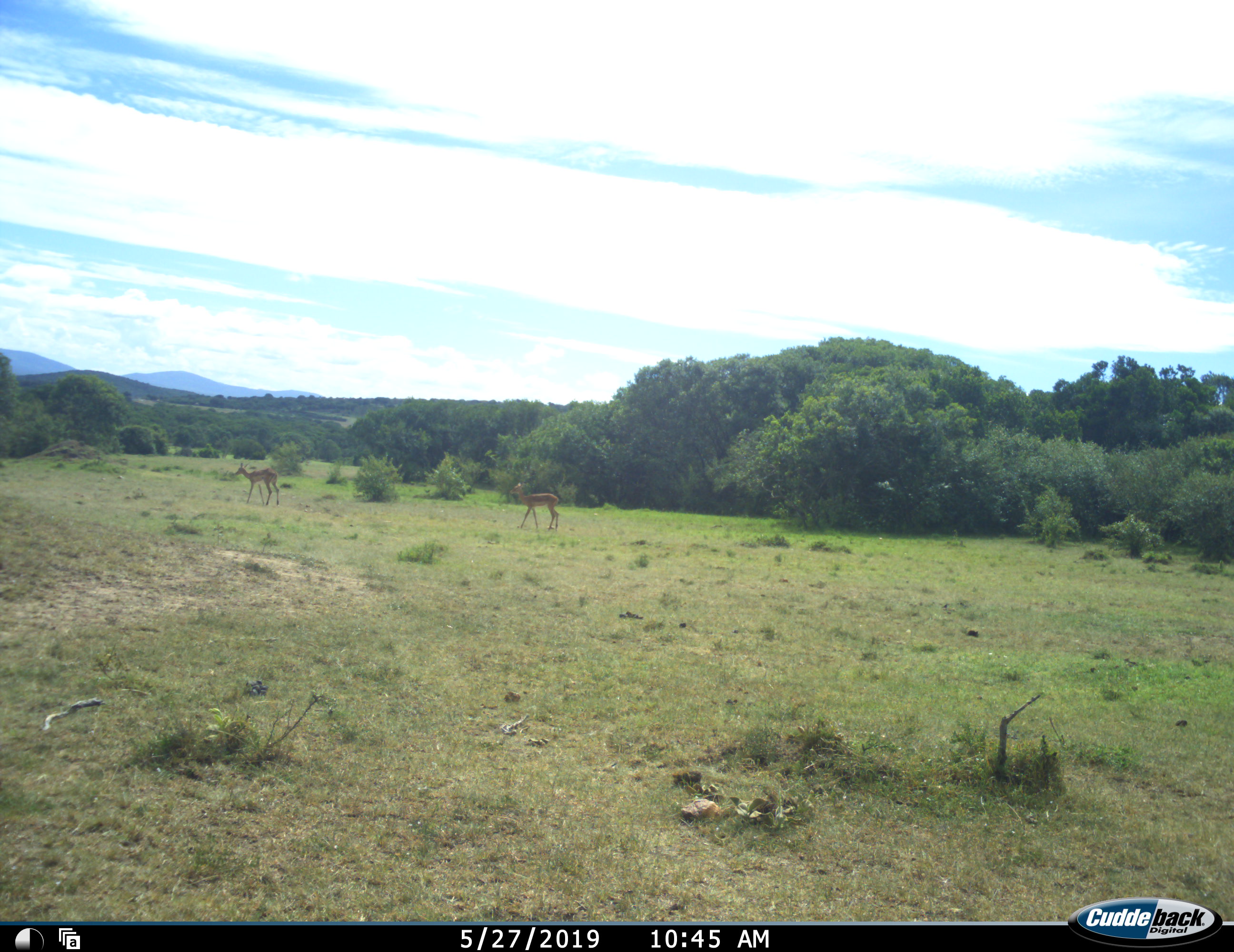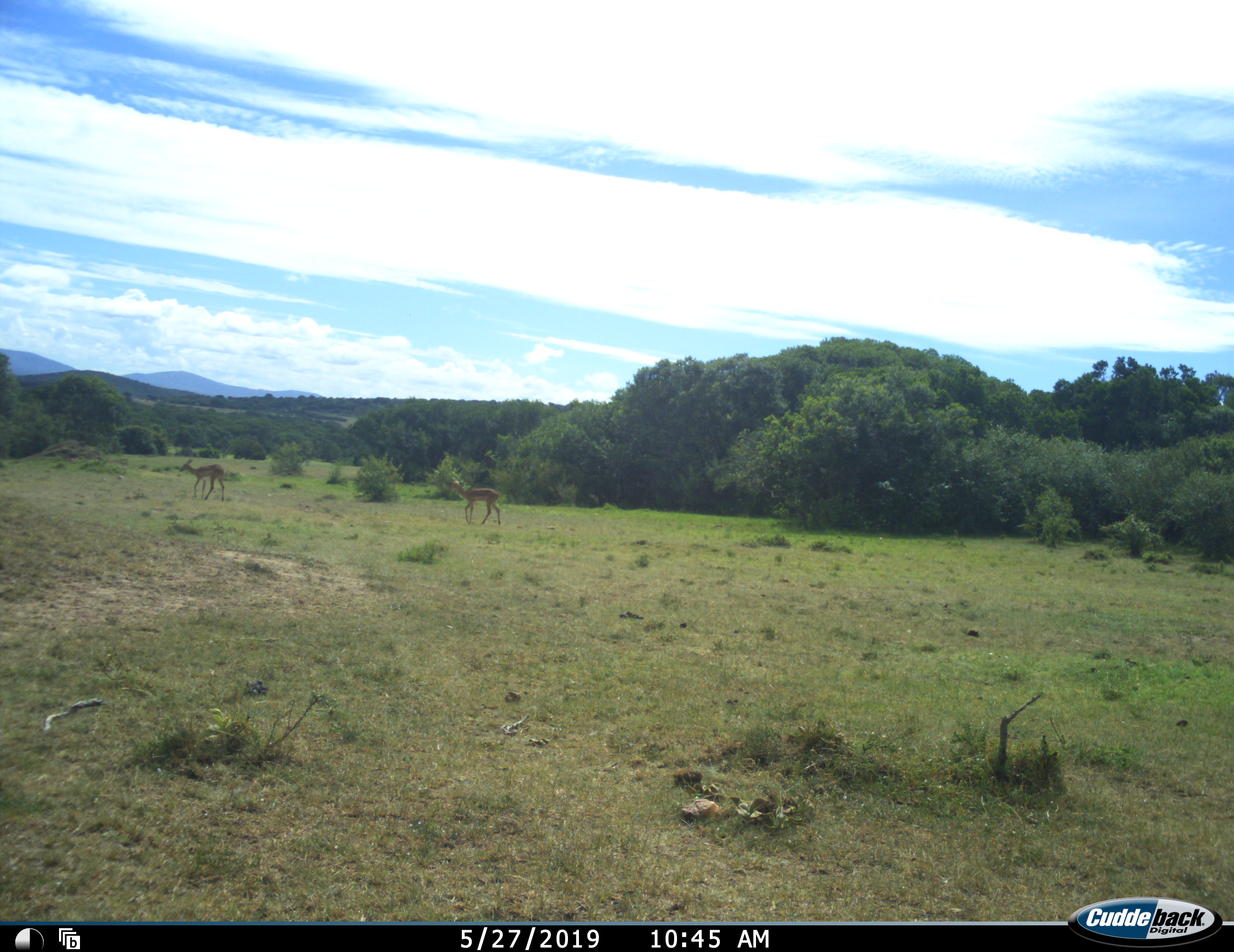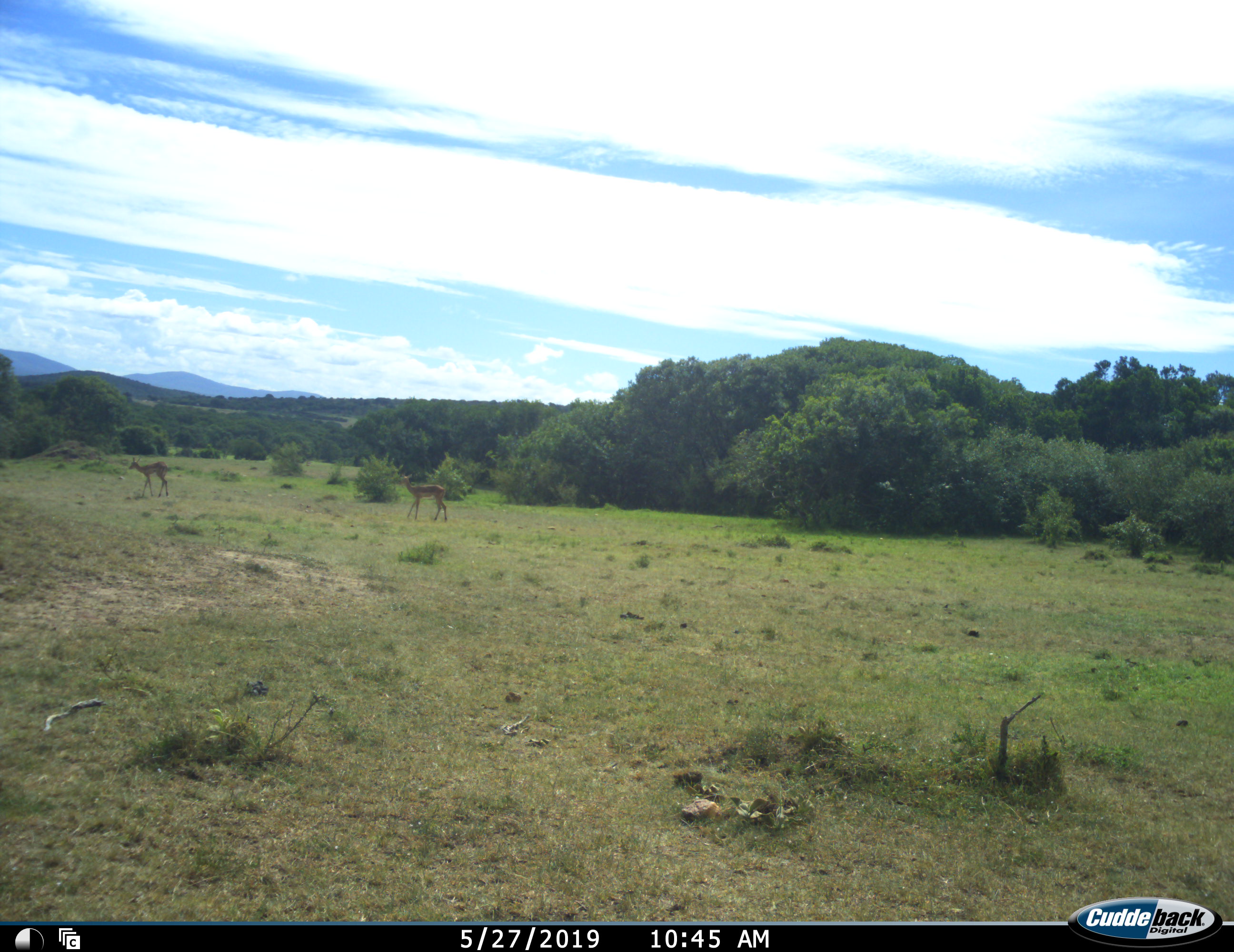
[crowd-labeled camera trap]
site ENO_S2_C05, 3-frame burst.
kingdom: Animalia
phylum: Chordata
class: Mammalia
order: Artiodactyla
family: Bovidae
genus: Aepyceros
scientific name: Aepyceros melampus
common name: impala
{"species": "impala (Aepyceros melampus)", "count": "2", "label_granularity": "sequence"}